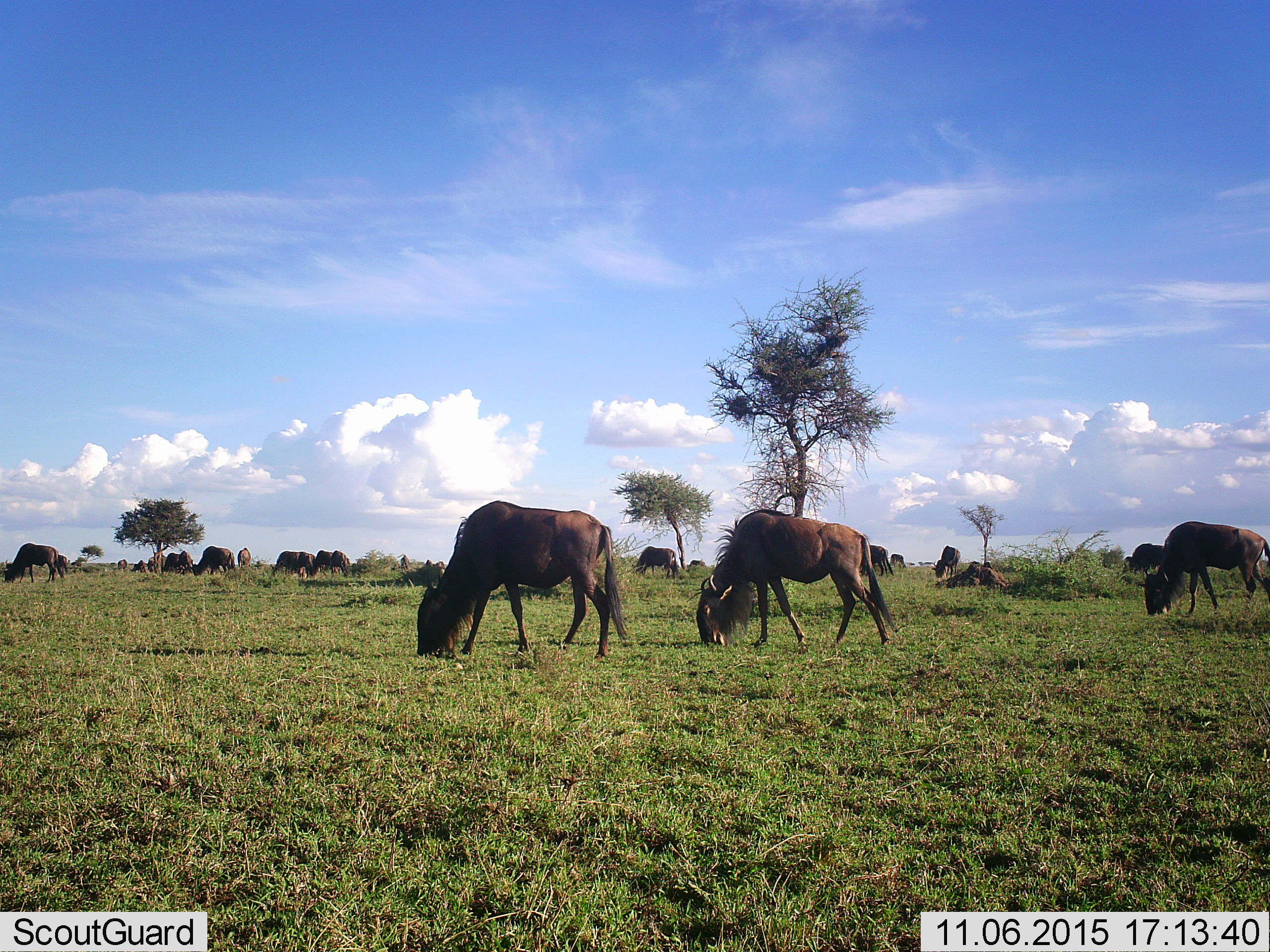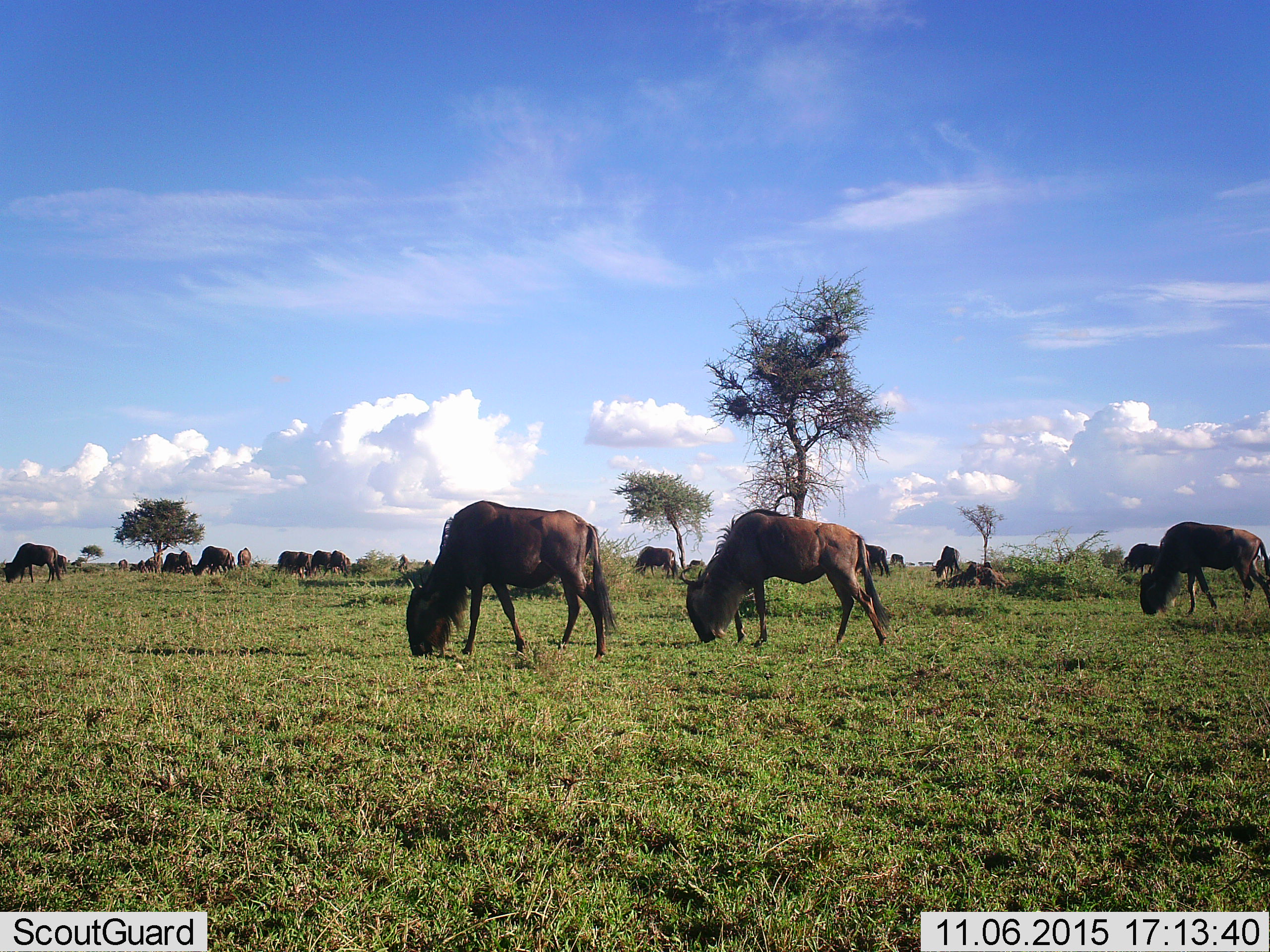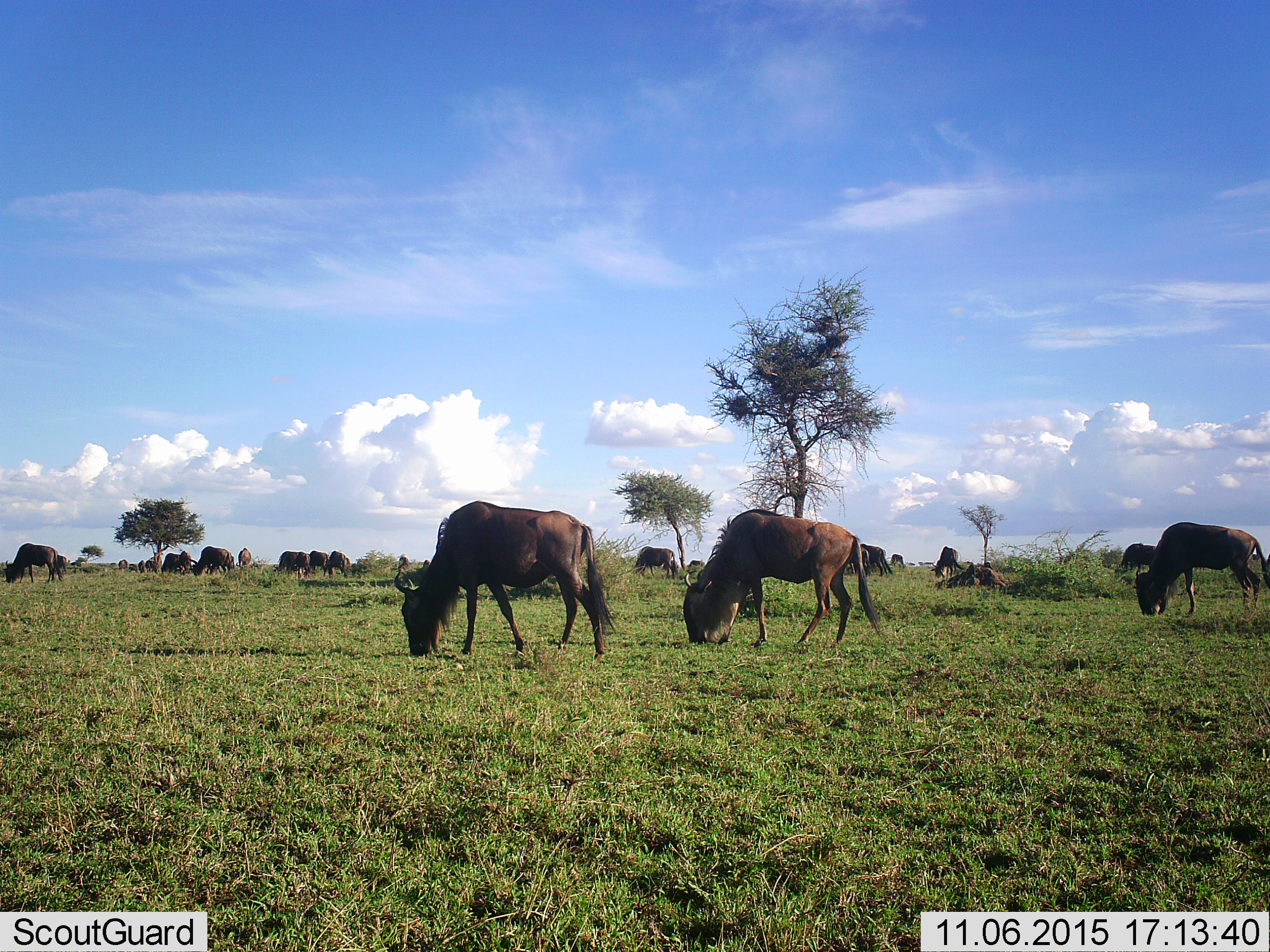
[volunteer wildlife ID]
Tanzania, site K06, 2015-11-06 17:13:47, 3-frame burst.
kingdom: Animalia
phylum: Chordata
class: Mammalia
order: Artiodactyla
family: Bovidae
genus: Connochaetes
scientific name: Connochaetes taurinus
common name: blue wildebeest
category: wildebeest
Wildebeest (blue wildebeest) (Connochaetes taurinus), count 11-50. Behavior (volunteer vote fractions): standing 30%, resting 20%, moving 30%, interacting 10%. Young present (vote fraction): 10%. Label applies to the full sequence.